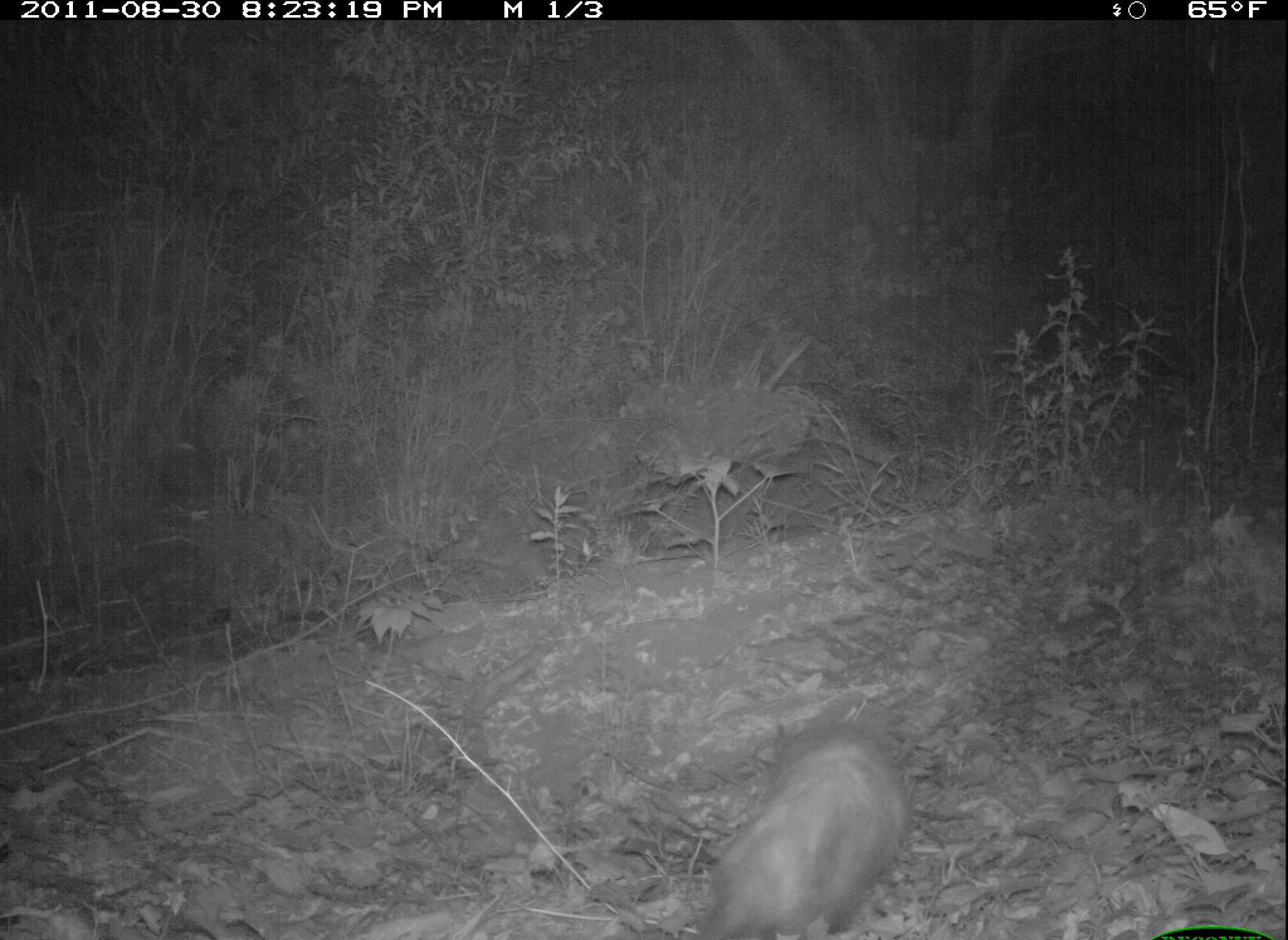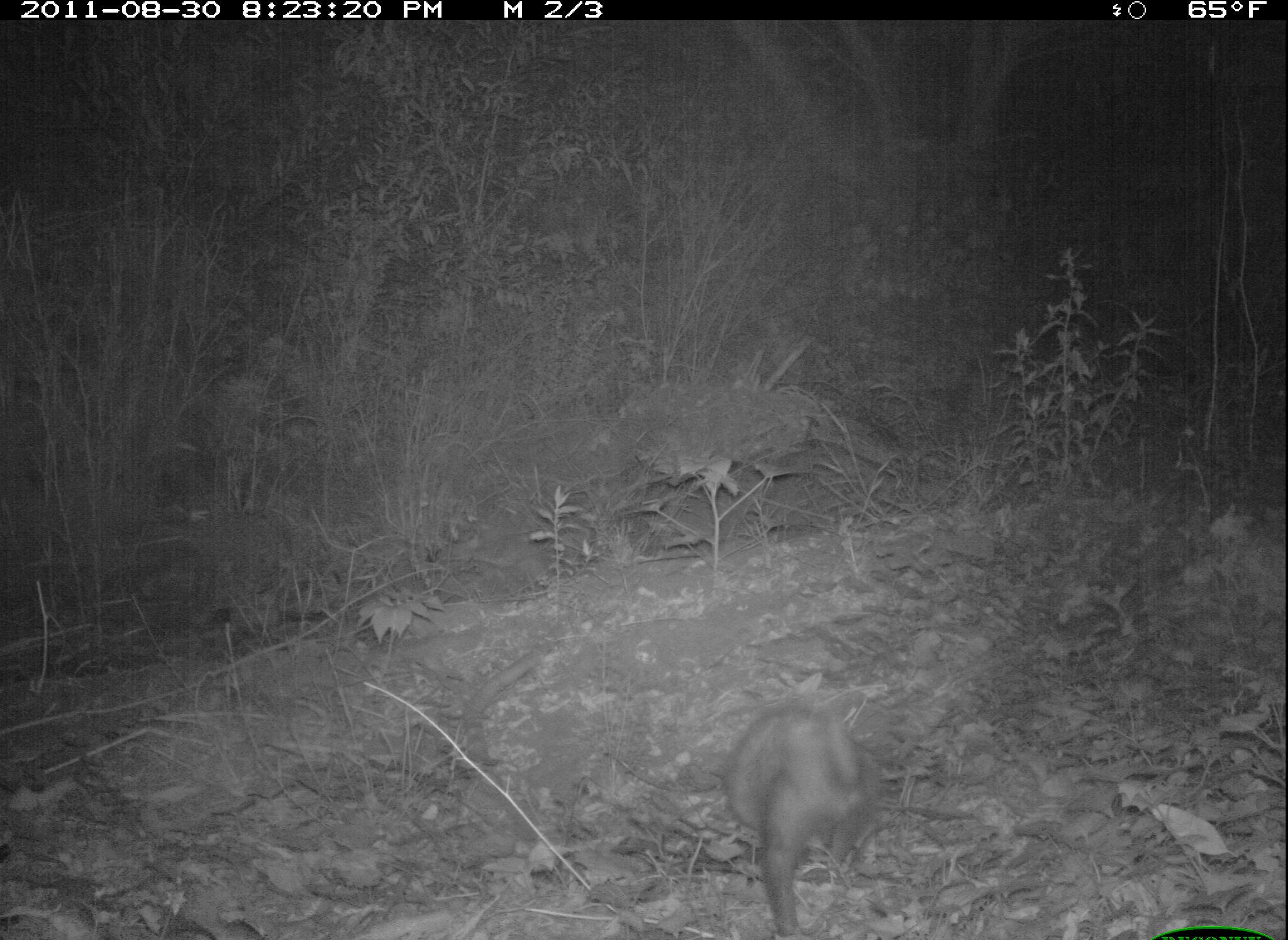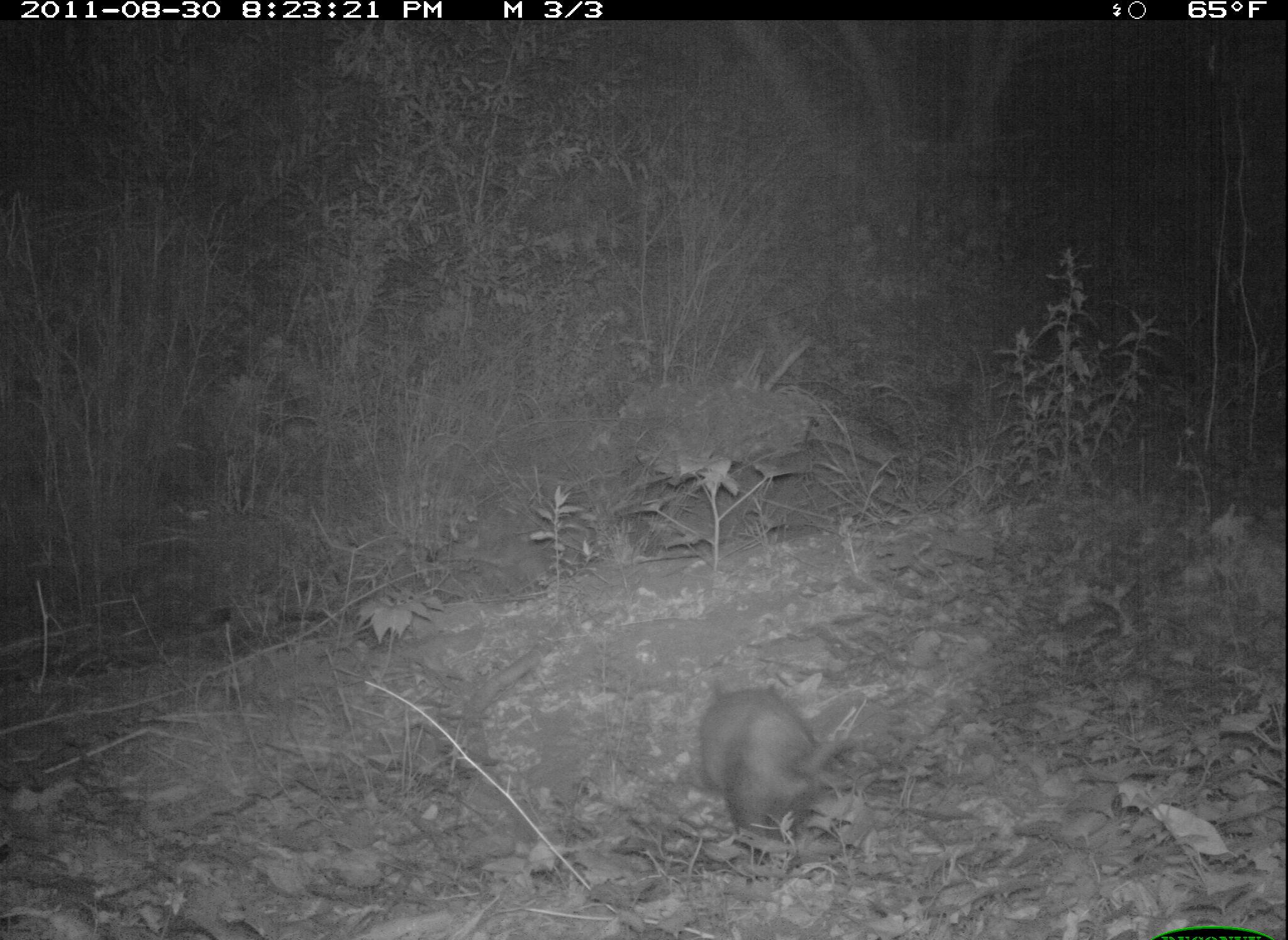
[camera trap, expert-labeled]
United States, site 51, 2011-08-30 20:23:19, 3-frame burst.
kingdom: Animalia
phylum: Chordata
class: Mammalia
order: Didelphimorphia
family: Didelphidae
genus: Didelphis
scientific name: Didelphis virginiana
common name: virginia opossum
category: opossum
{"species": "opossum (virginia opossum) (Didelphis virginiana)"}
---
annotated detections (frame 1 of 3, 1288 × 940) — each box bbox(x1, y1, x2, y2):
opossum: bbox(678, 720, 910, 940)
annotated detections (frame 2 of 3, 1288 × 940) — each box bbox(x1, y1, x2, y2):
opossum: bbox(697, 670, 903, 940)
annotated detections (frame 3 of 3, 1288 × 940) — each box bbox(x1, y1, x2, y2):
opossum: bbox(678, 676, 866, 862)